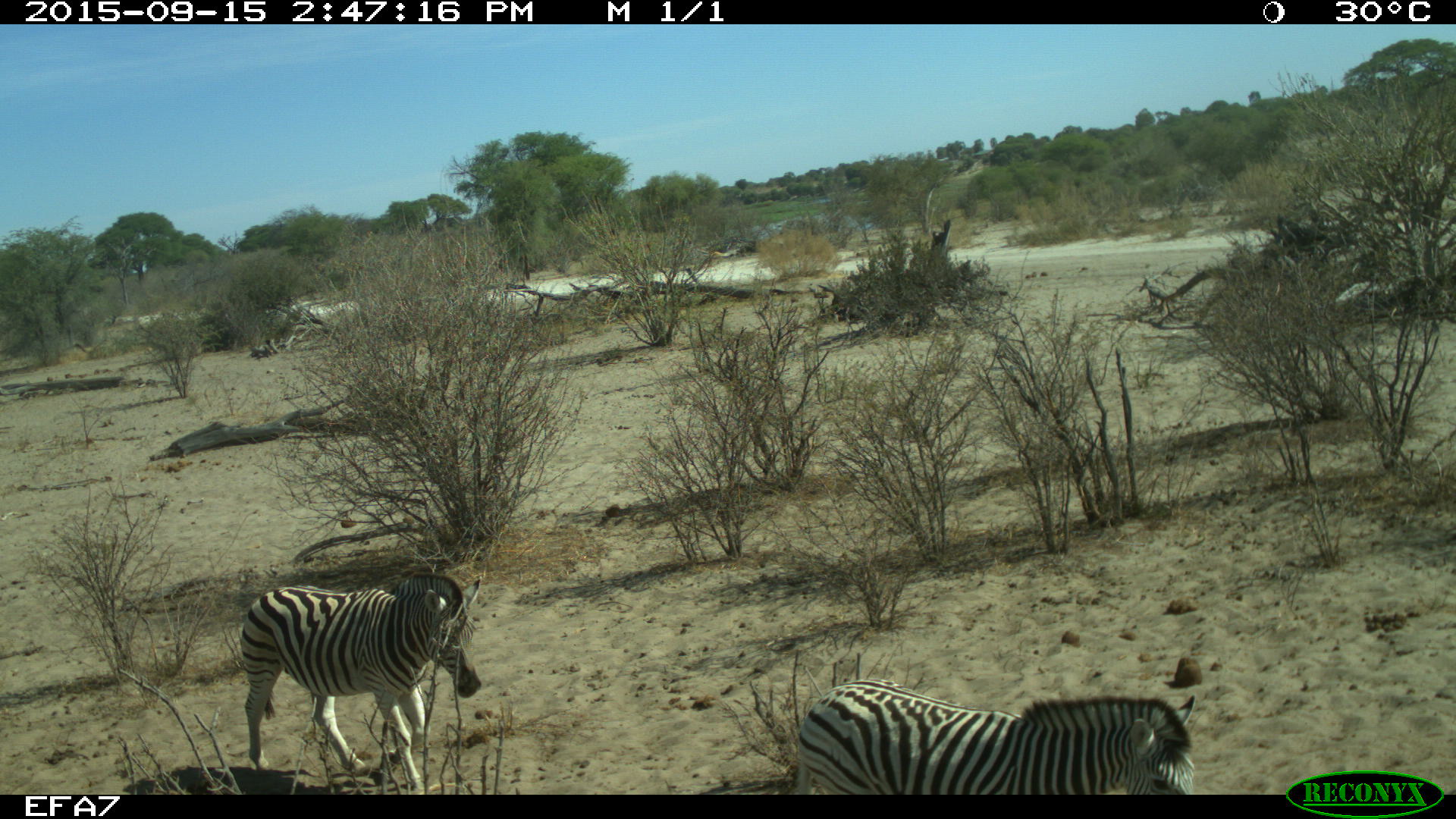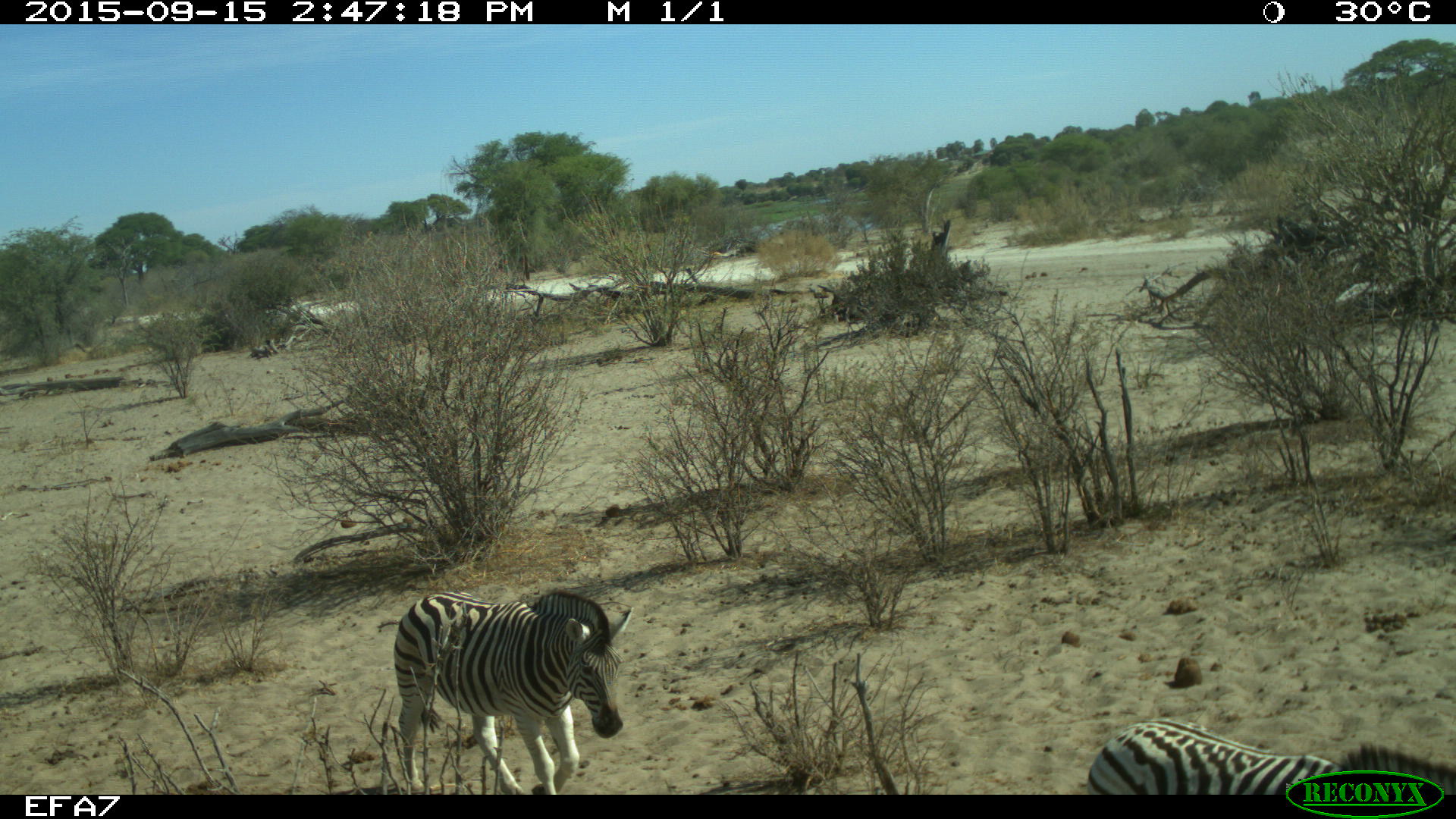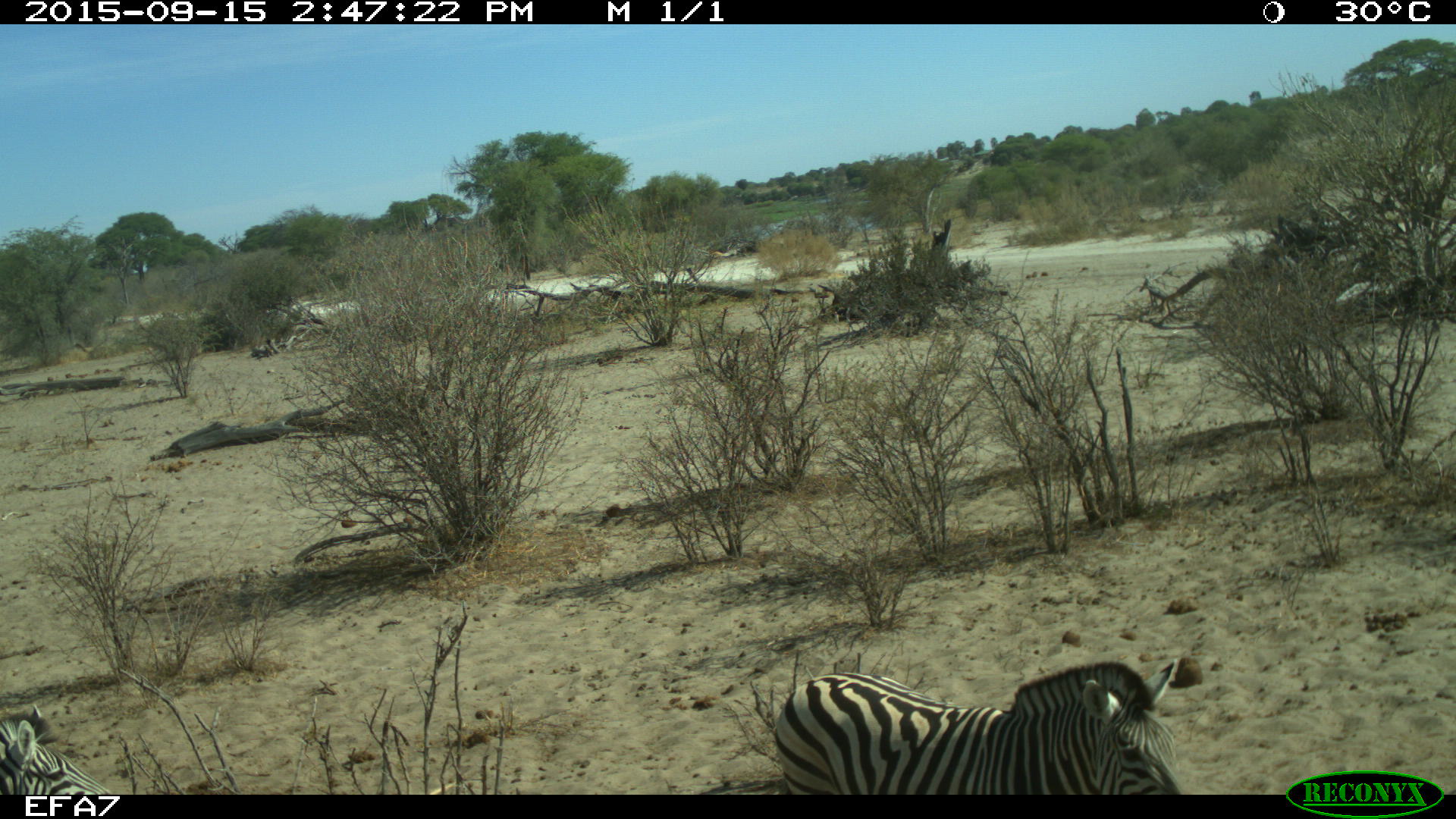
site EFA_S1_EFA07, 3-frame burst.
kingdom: Animalia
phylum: Chordata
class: Mammalia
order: Perissodactyla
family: Equidae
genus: Equus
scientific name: Equus quagga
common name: plains zebra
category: zebraplains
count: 3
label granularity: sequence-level